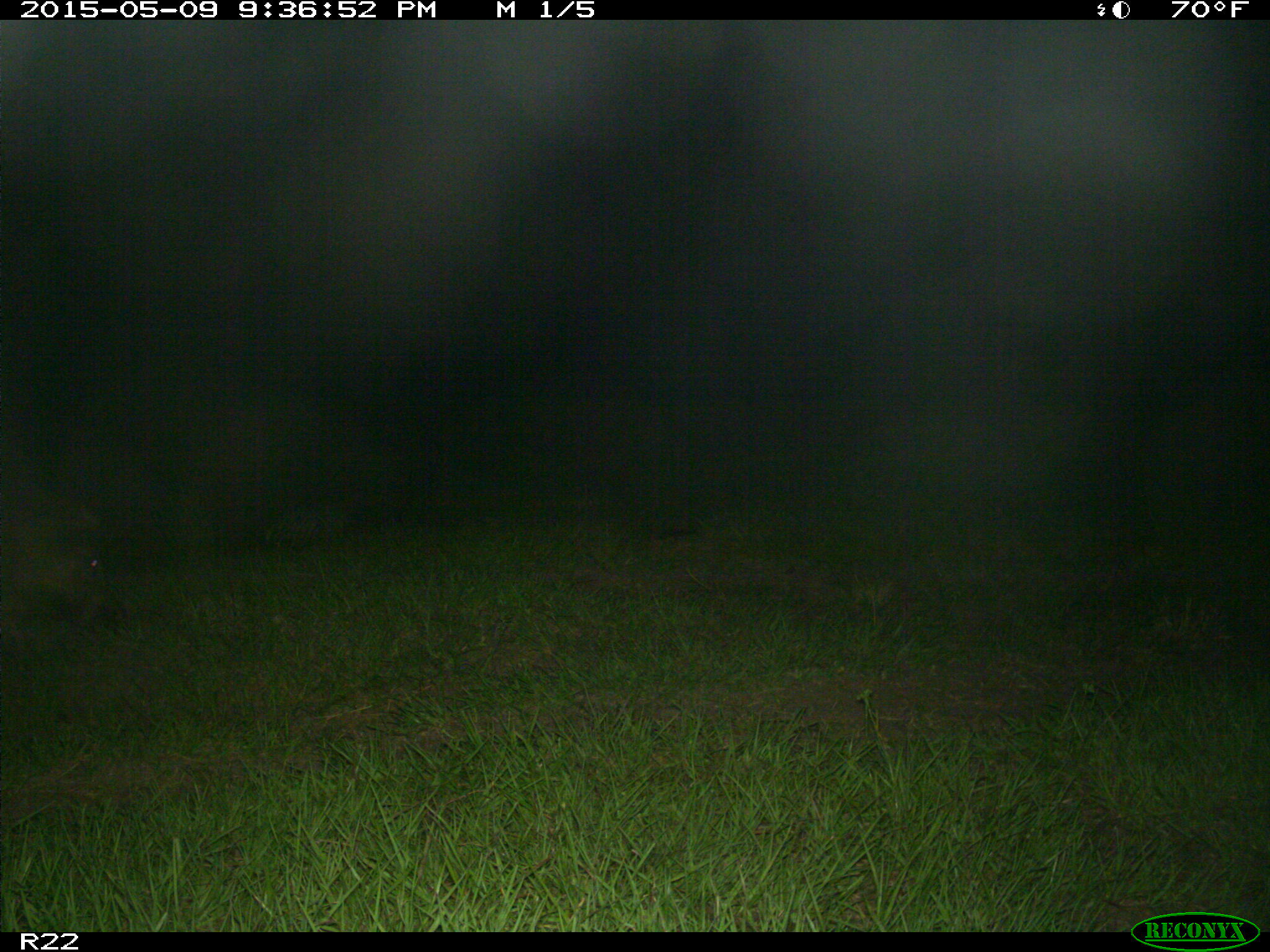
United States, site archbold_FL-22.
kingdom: Animalia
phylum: Chordata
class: Mammalia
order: Artiodactyla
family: Bovidae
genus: Bos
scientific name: Bos taurus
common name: domestic cow